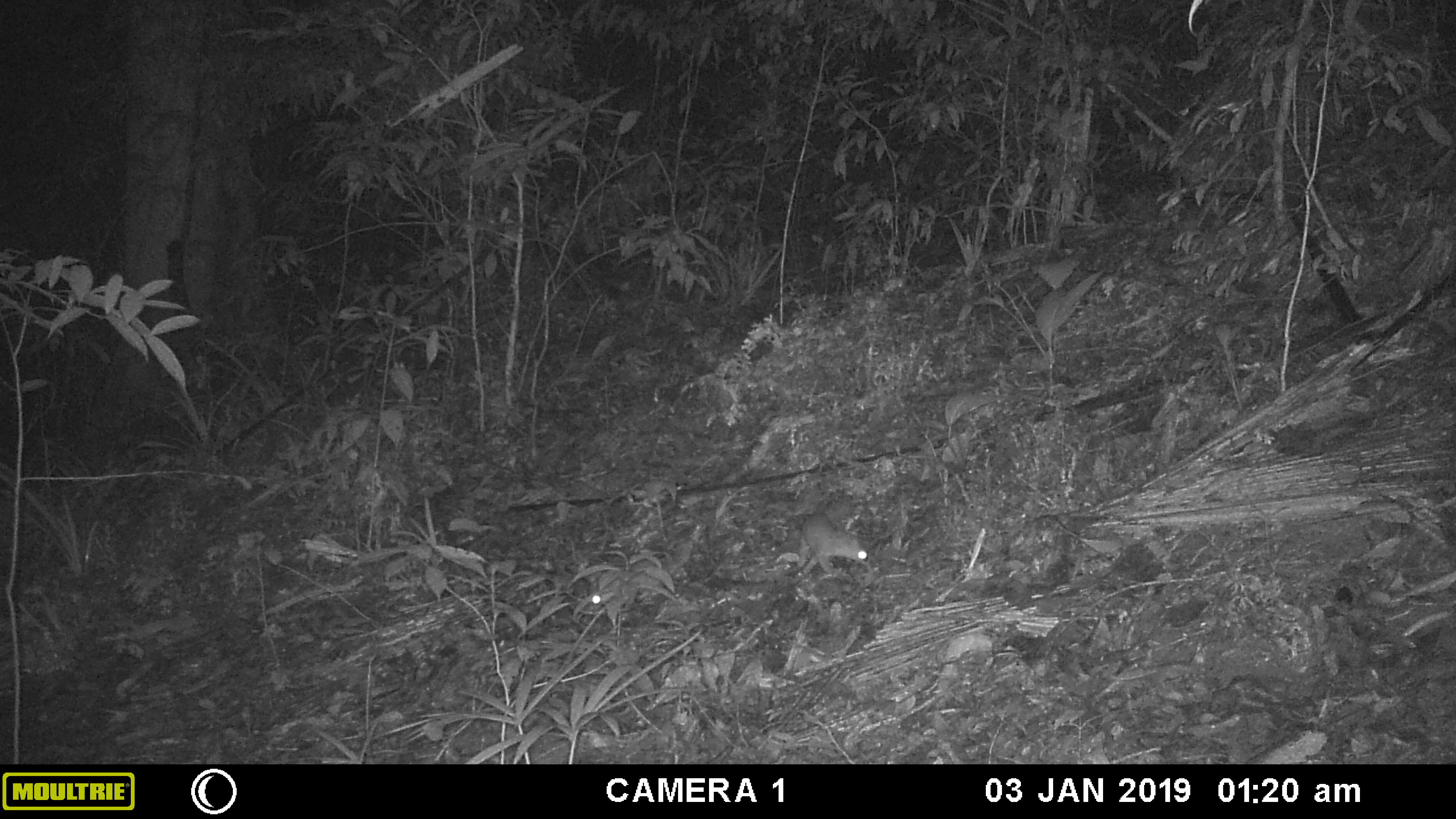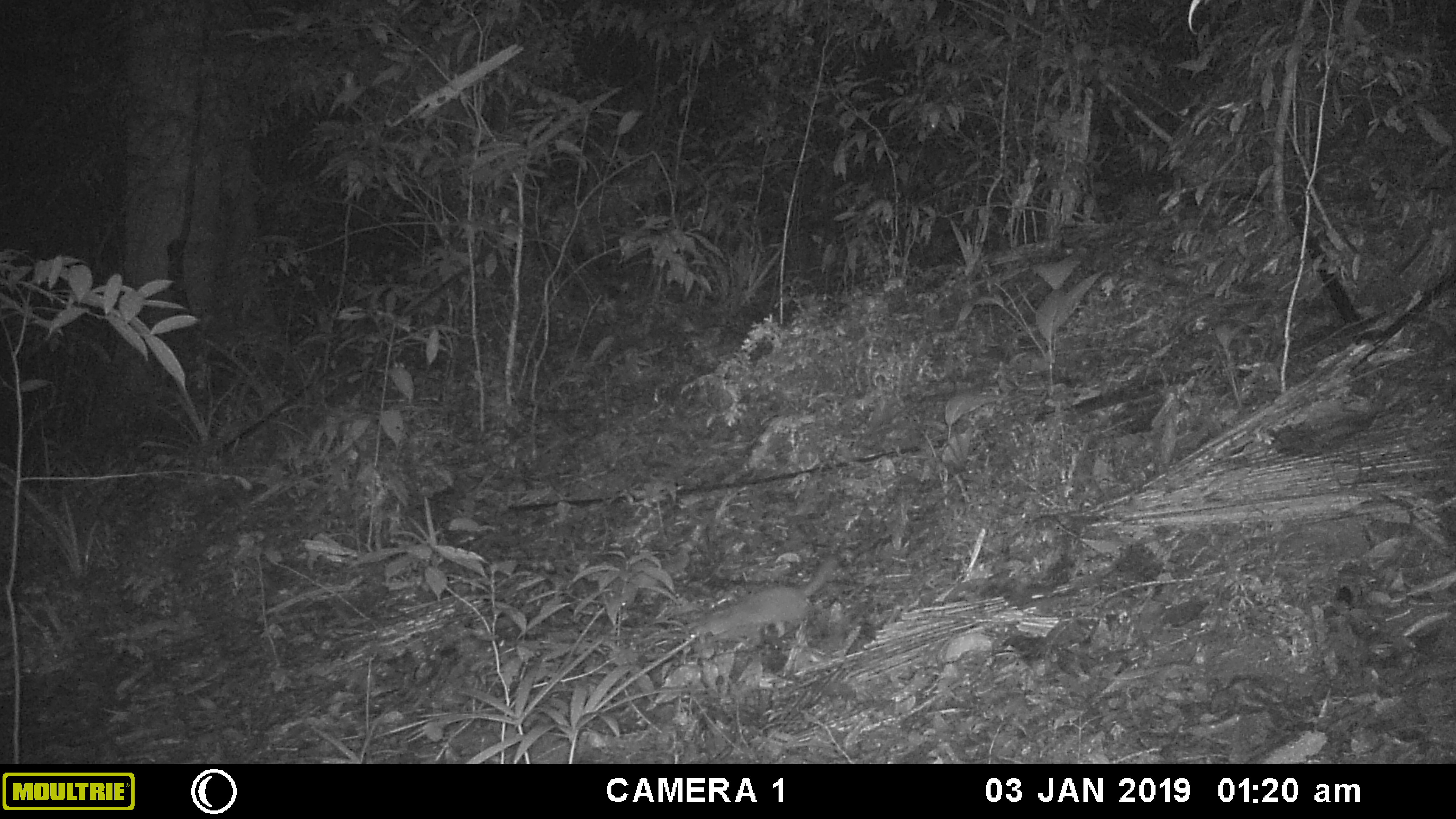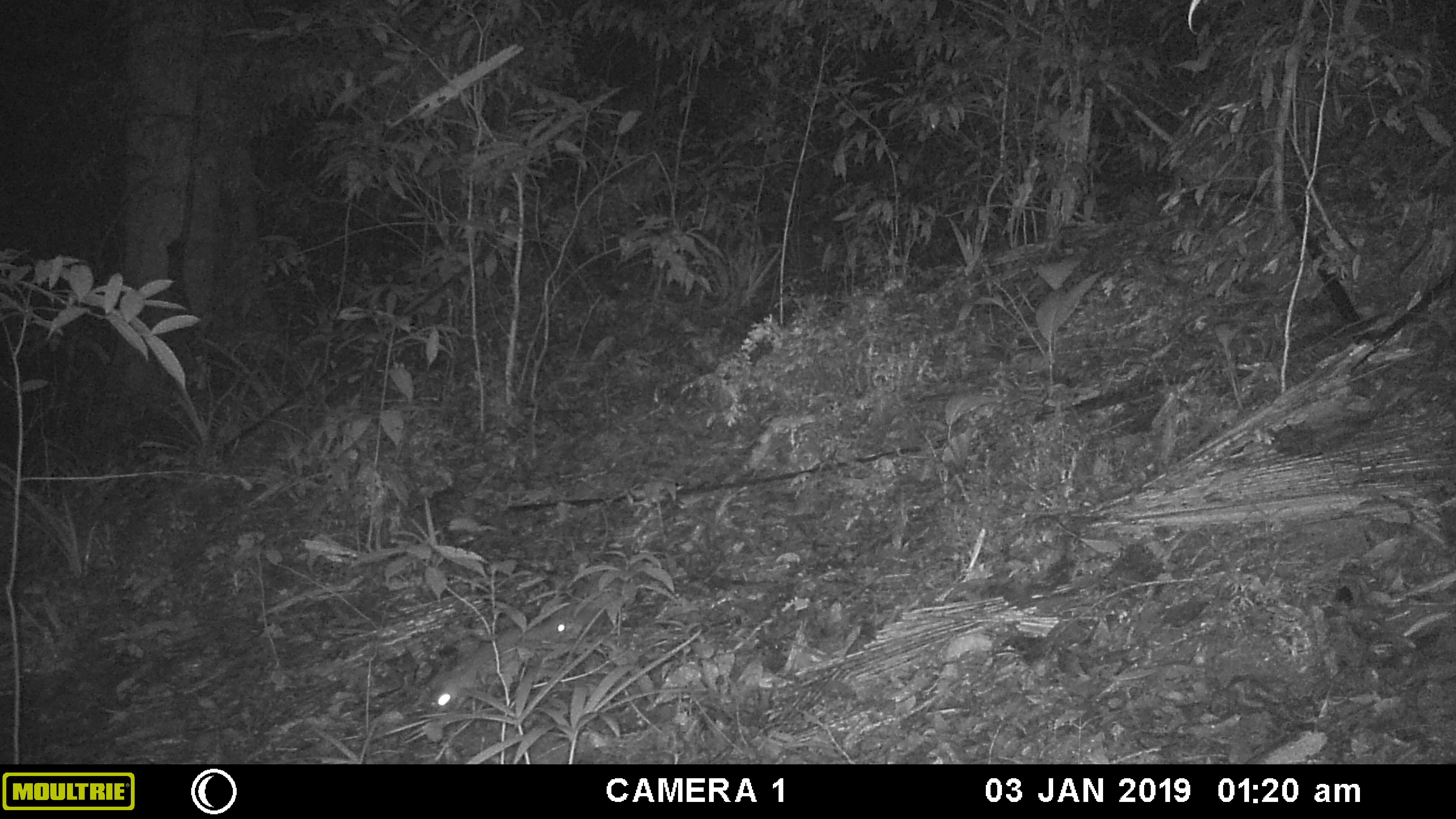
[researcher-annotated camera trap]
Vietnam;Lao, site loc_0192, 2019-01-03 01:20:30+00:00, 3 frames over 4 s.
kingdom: Animalia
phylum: Chordata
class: Mammalia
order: Rodentia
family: Muridae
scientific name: Muridae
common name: old-world mice and rats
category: unidentified murid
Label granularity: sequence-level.